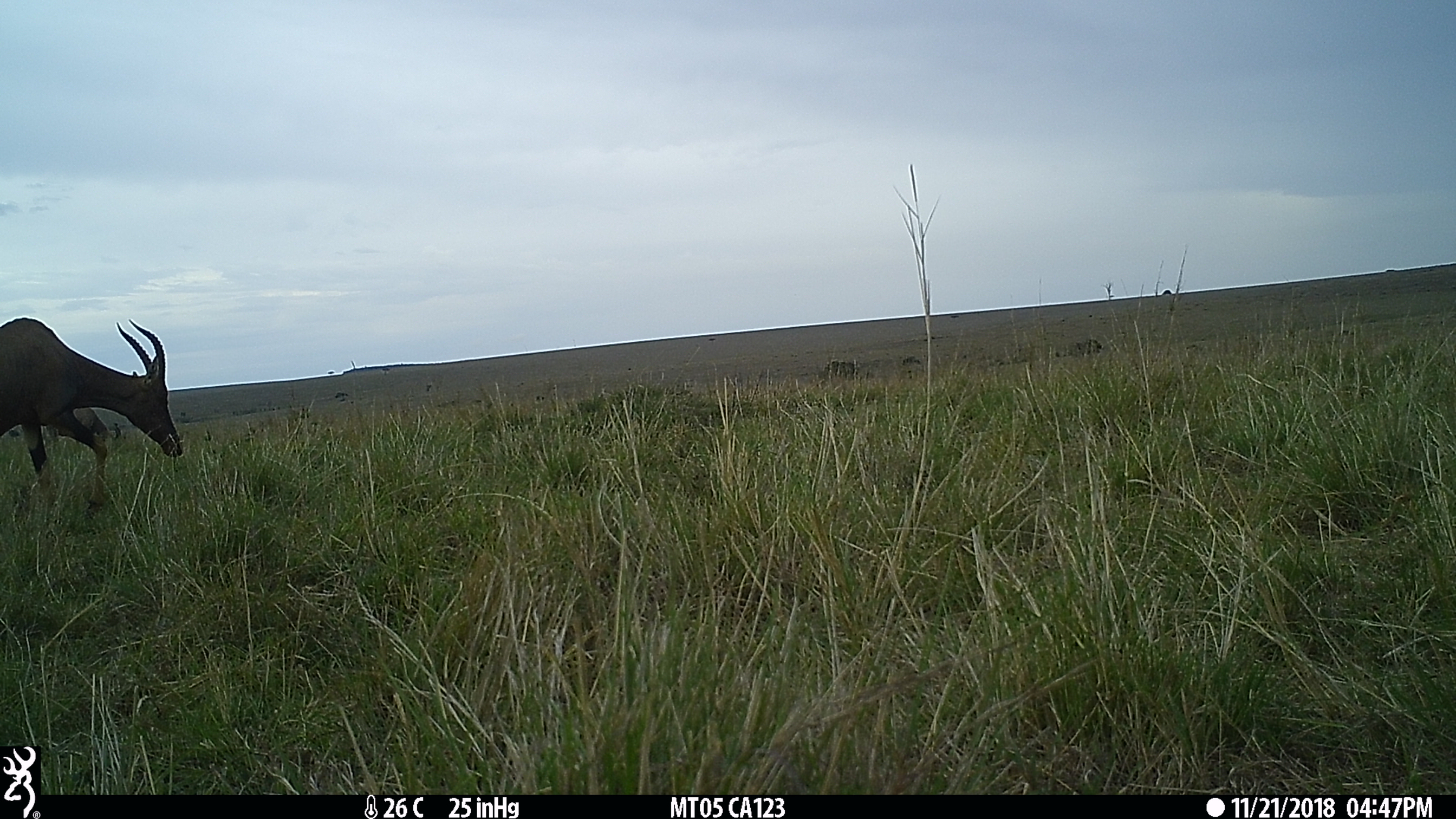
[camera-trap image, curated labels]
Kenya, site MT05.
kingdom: Animalia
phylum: Chordata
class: Mammalia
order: Artiodactyla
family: Bovidae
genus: Damaliscus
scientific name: Damaliscus lunatus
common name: topi